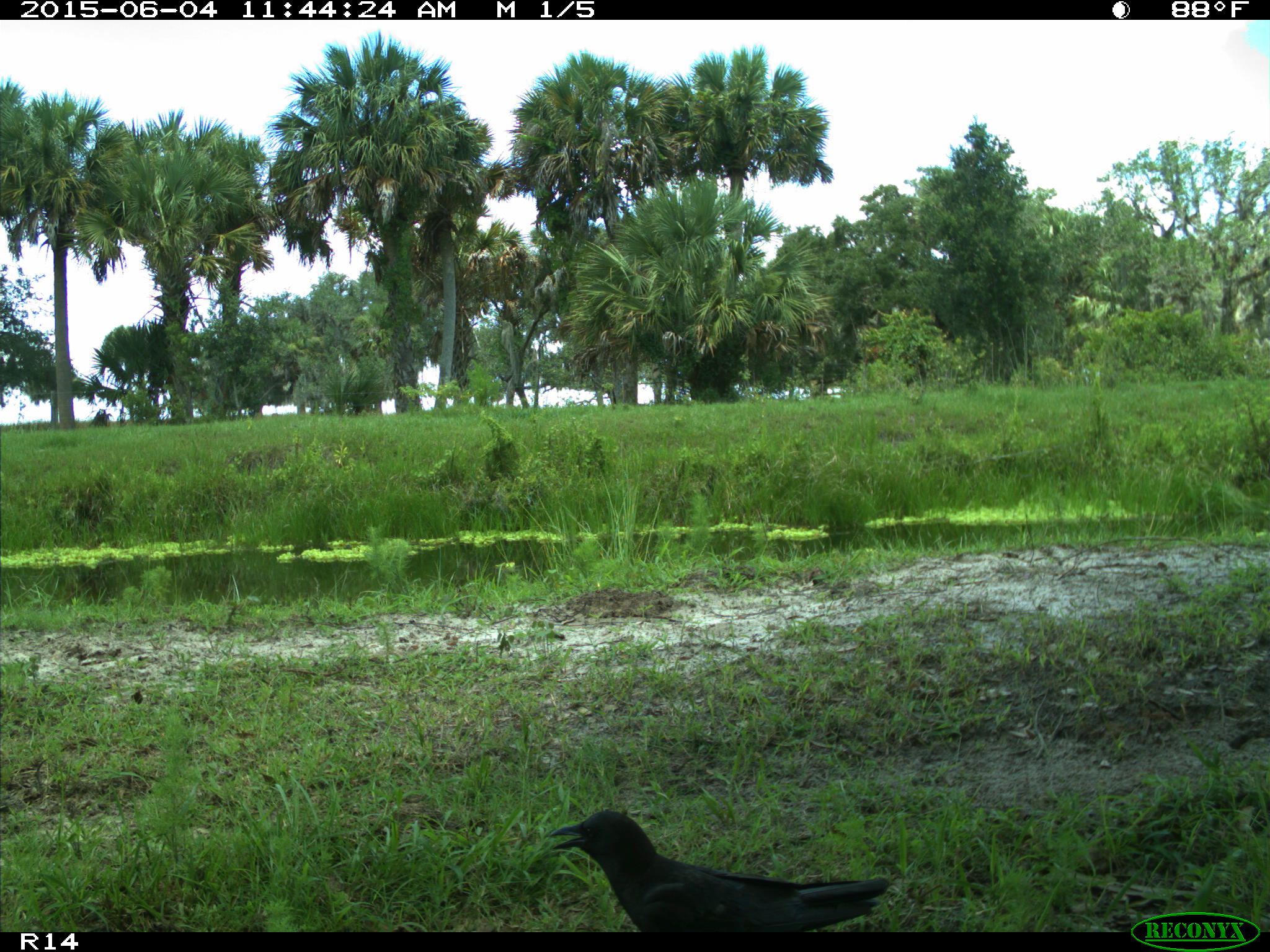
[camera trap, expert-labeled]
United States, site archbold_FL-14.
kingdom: Animalia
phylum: Chordata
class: Aves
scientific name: Aves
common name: birds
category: unidentified bird